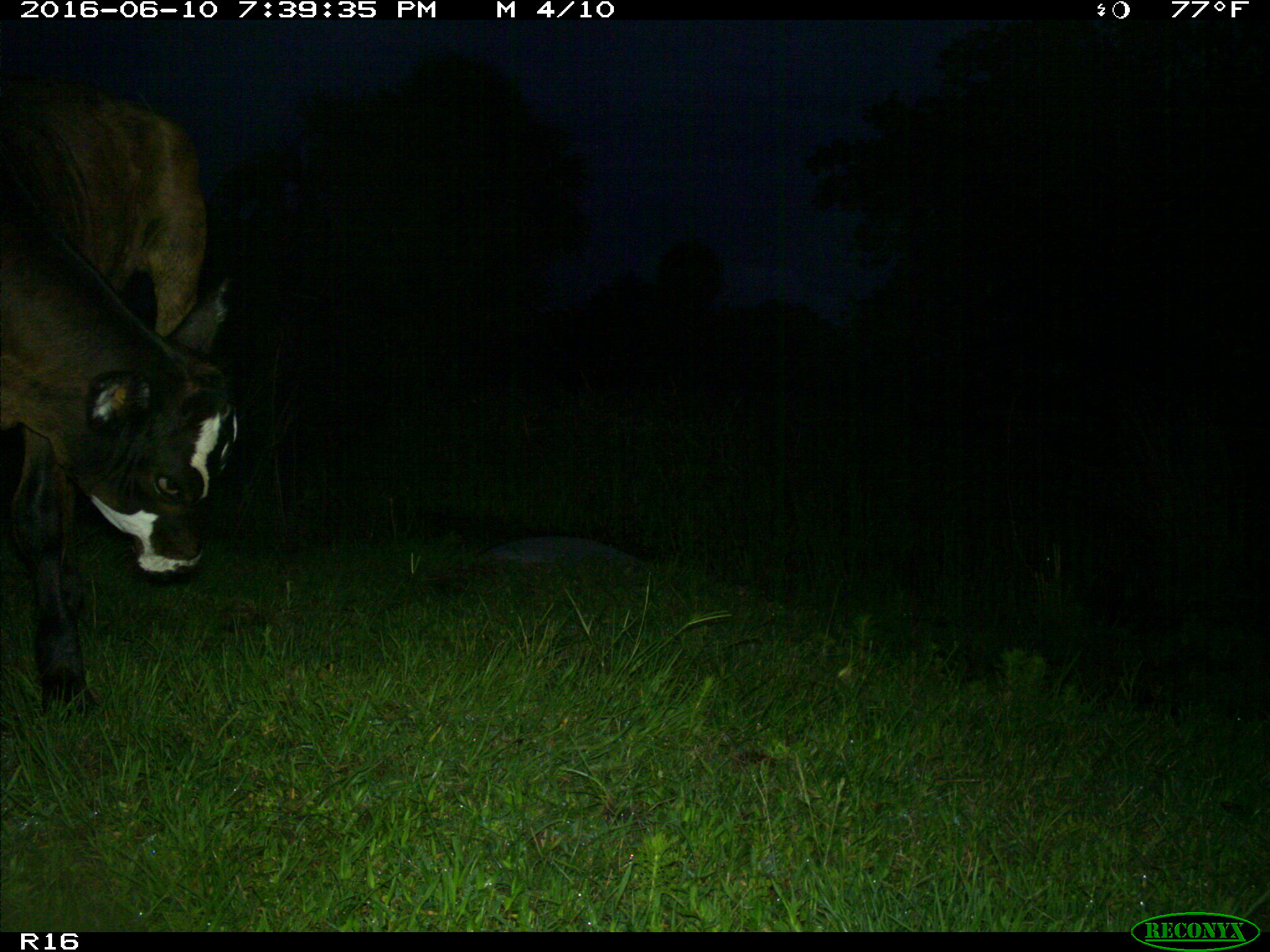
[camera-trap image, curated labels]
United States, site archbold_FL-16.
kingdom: Animalia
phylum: Chordata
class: Mammalia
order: Artiodactyla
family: Bovidae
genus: Bos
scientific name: Bos taurus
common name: domestic cow